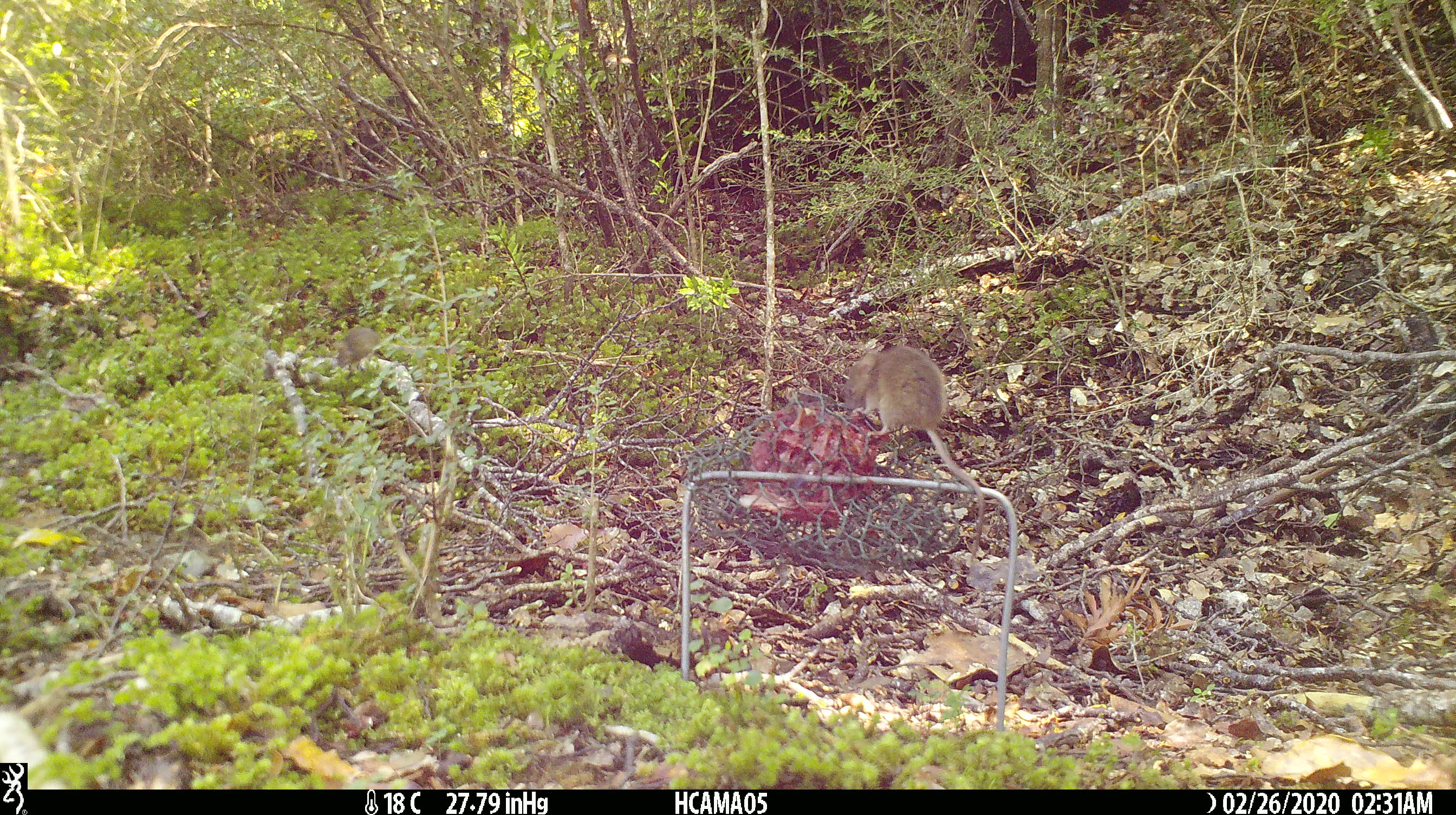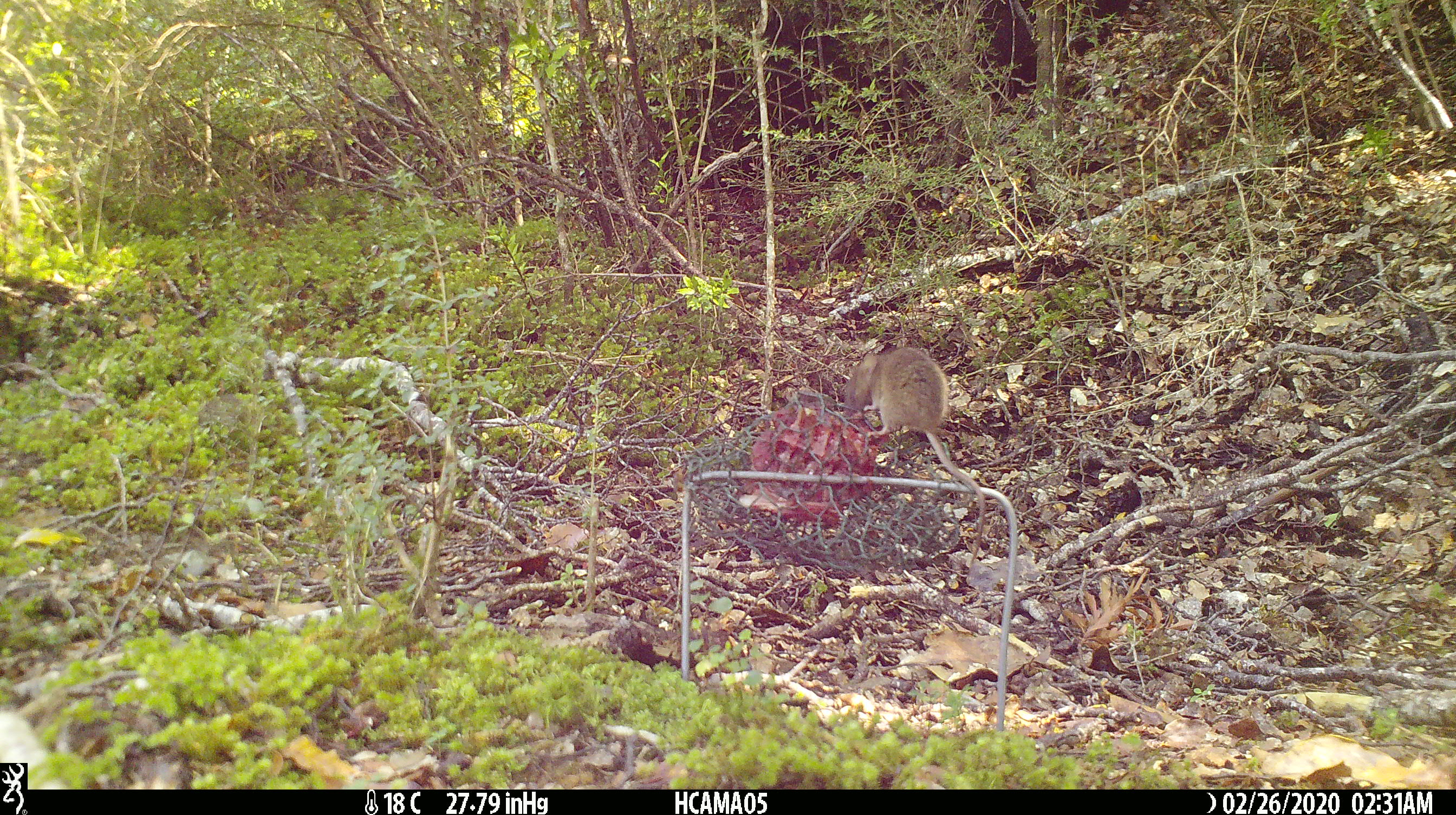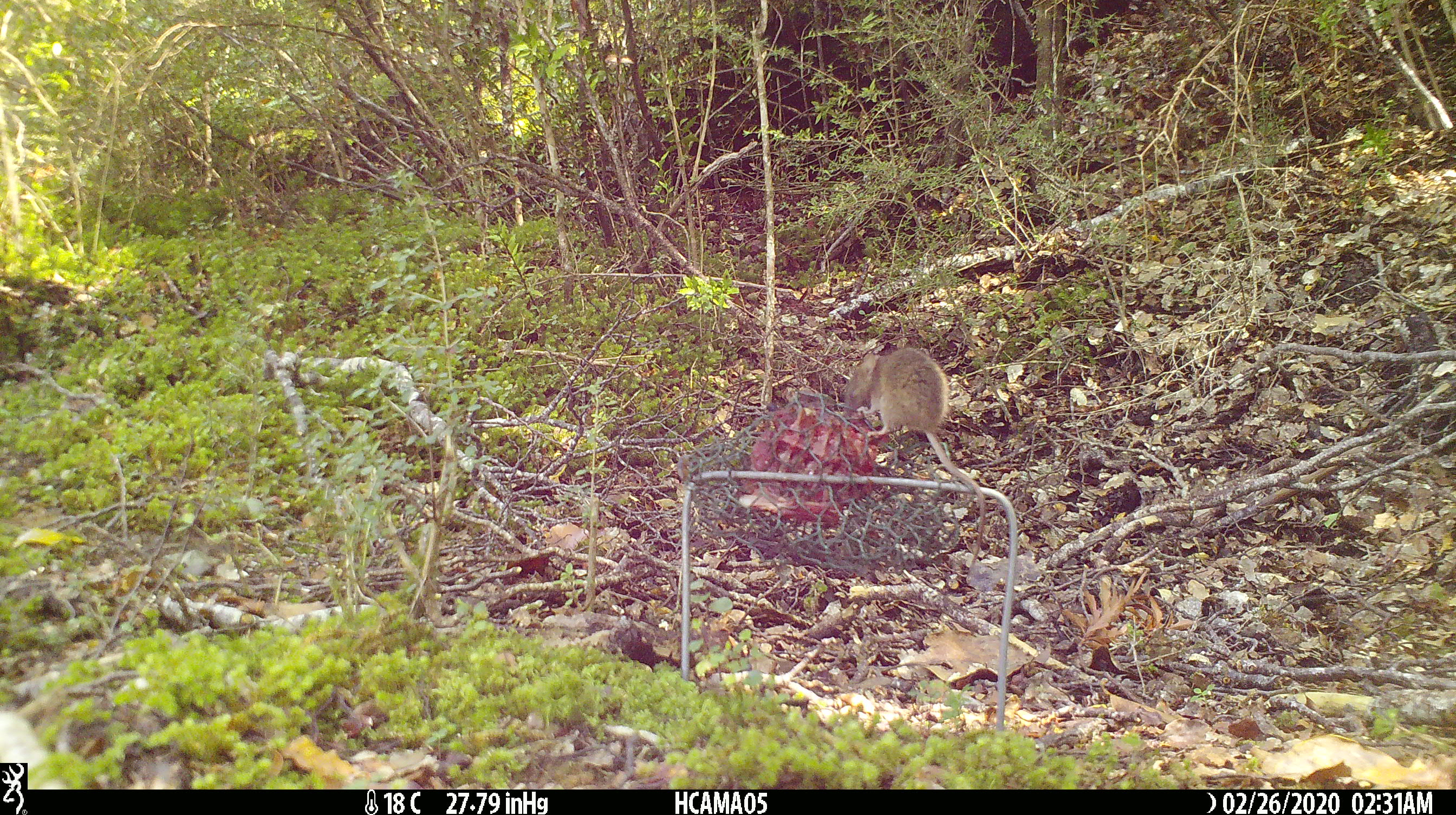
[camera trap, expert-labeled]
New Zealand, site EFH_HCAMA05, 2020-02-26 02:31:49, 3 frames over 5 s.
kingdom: Animalia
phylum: Chordata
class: Mammalia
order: Rodentia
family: Muridae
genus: Mus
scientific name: Mus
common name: mouse